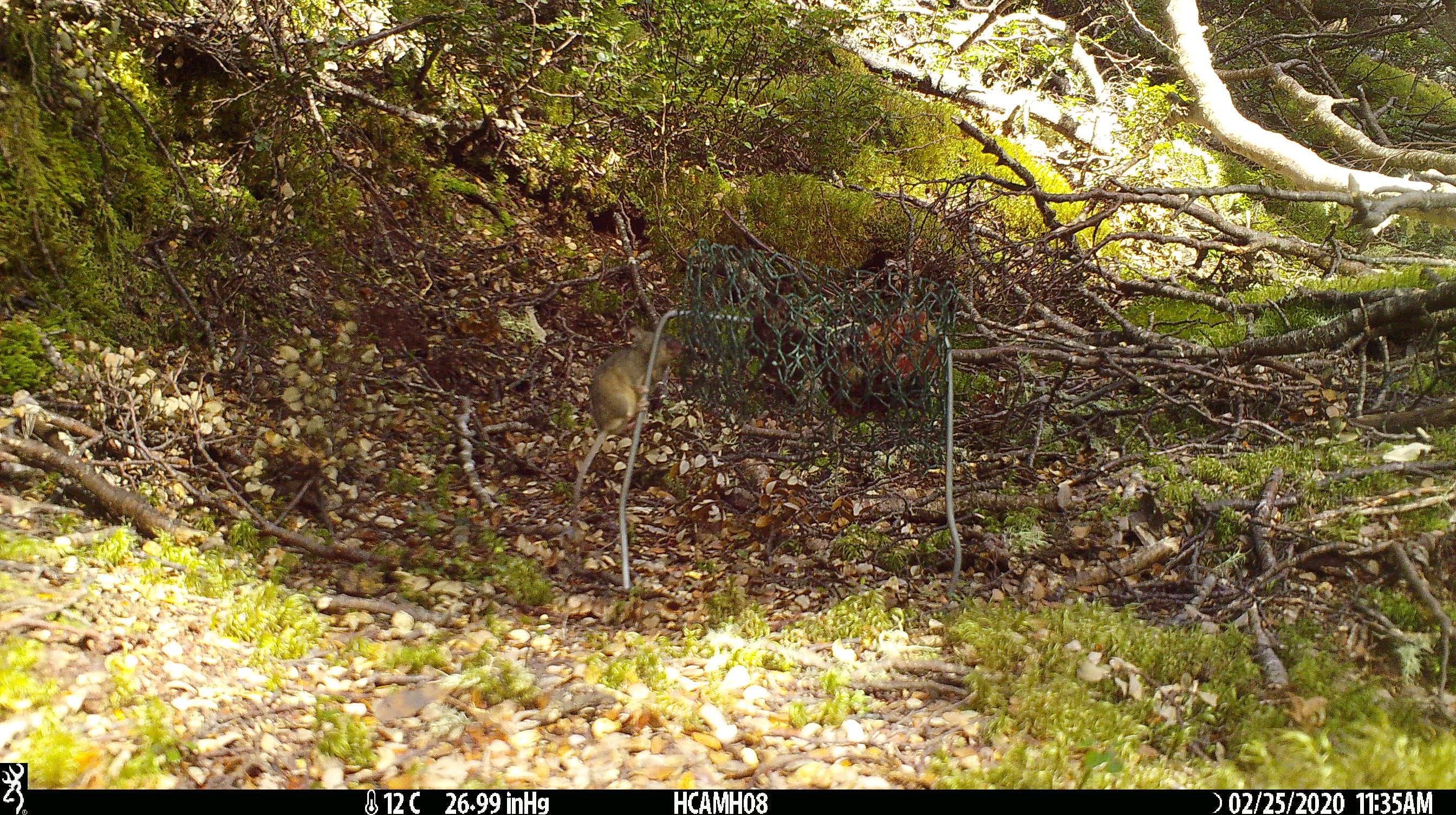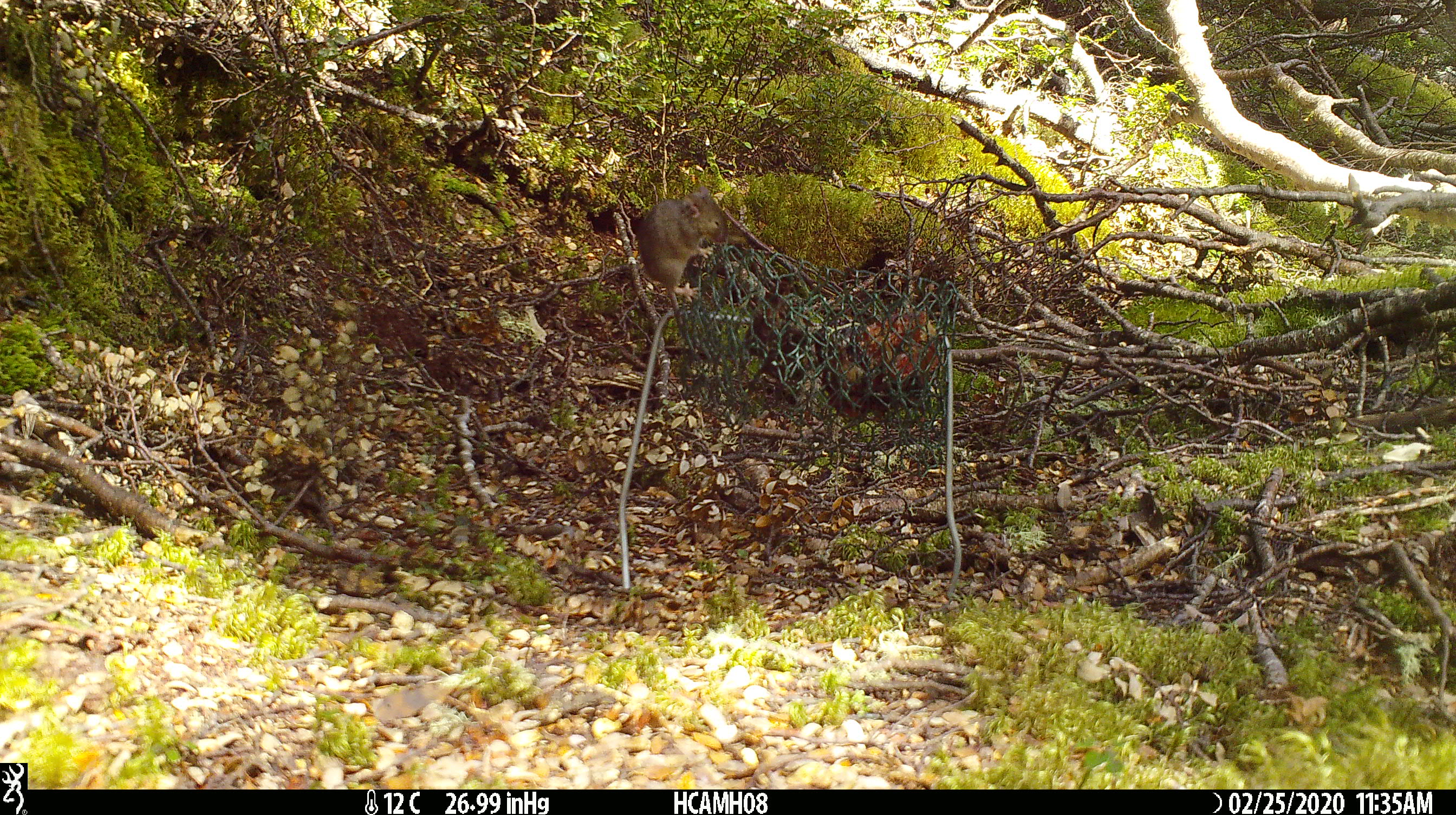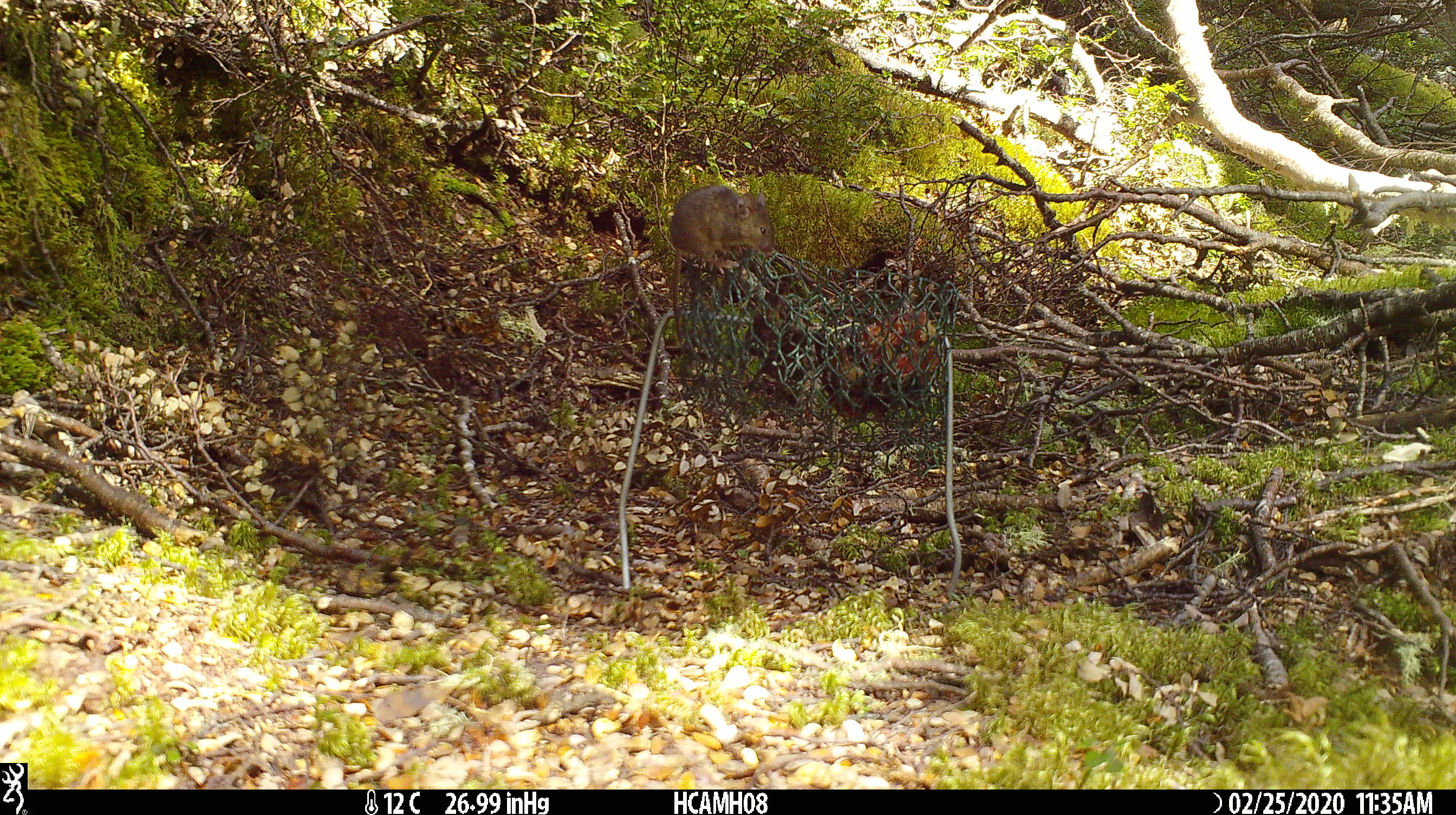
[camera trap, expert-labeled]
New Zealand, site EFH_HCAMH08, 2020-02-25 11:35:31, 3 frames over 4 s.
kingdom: Animalia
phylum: Chordata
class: Mammalia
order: Rodentia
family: Muridae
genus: Mus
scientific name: Mus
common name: mouse